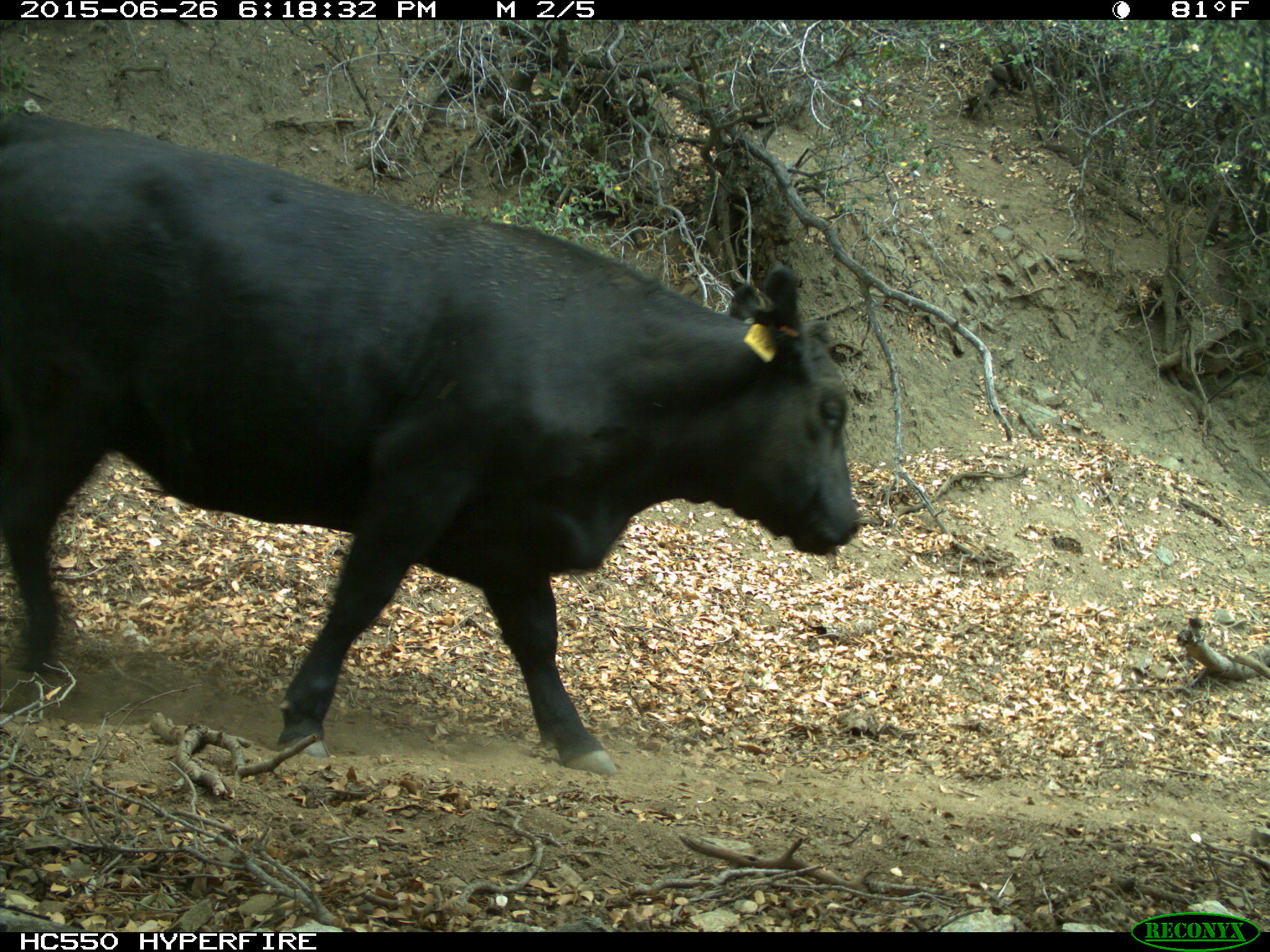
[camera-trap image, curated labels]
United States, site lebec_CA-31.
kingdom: Animalia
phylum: Chordata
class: Mammalia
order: Artiodactyla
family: Bovidae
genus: Bos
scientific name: Bos taurus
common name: domestic cow